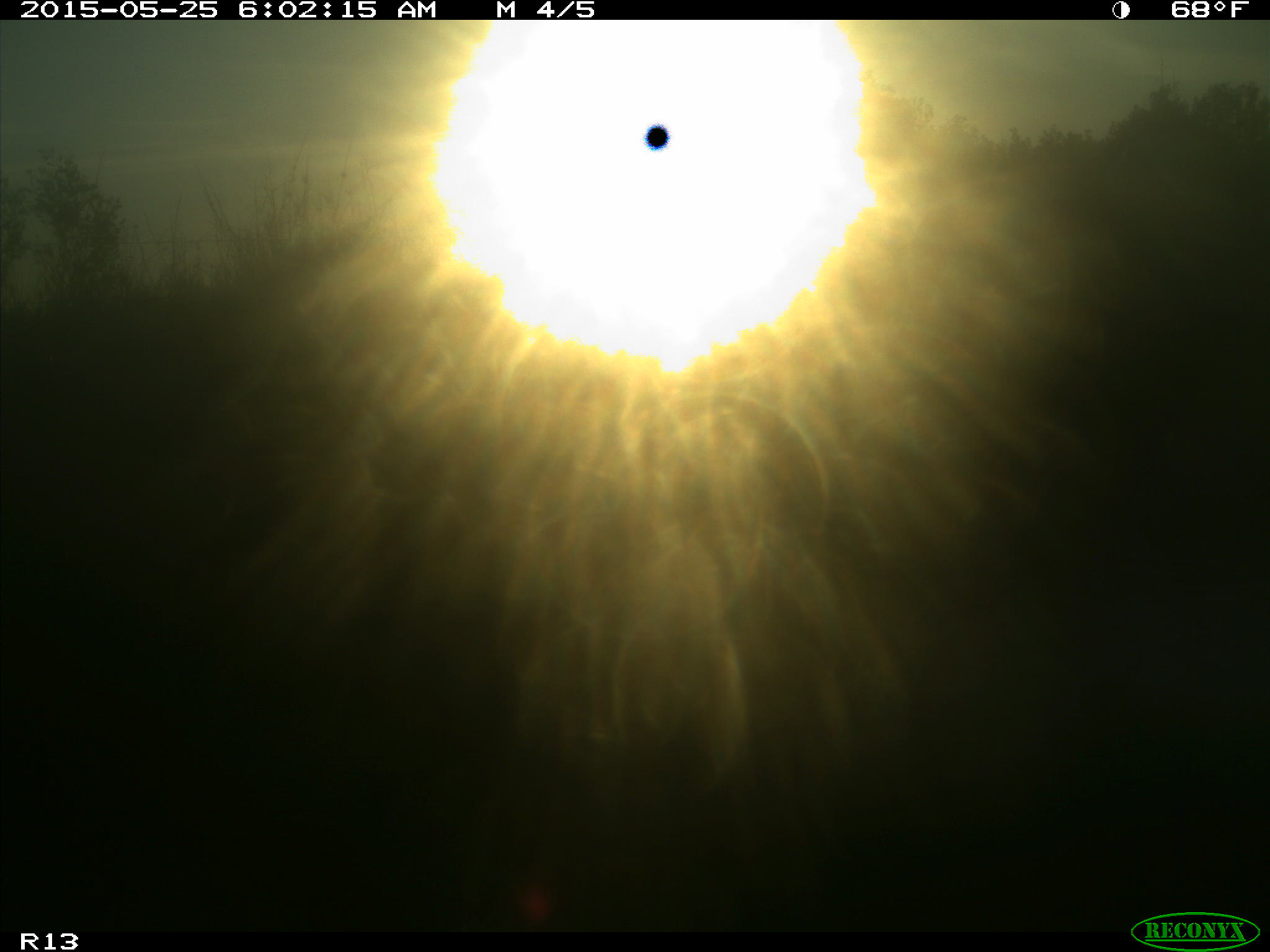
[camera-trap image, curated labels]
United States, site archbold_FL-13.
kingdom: Animalia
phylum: Chordata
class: Mammalia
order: Artiodactyla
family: Bovidae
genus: Bos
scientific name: Bos taurus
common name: domestic cow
Bos taurus (domestic cow).